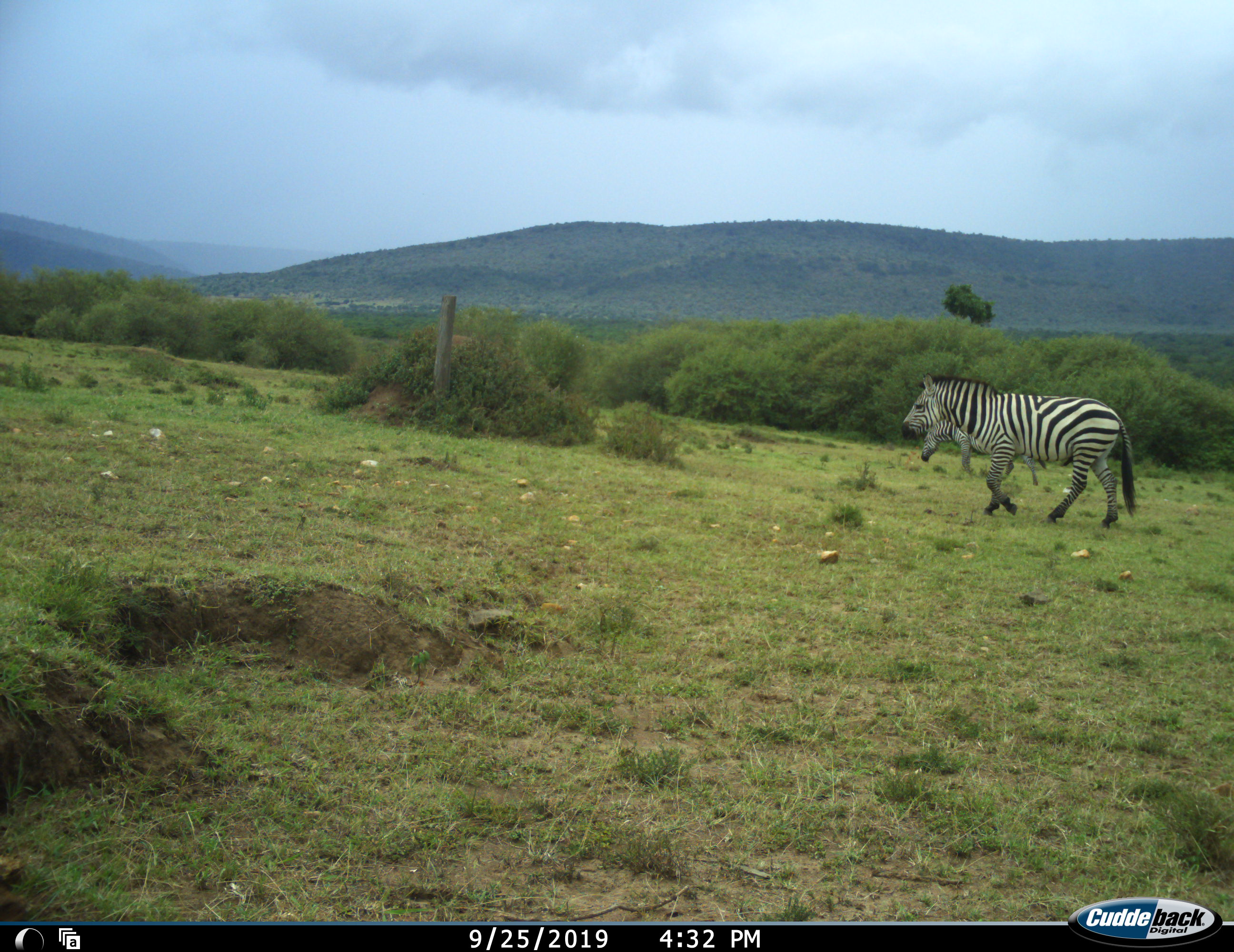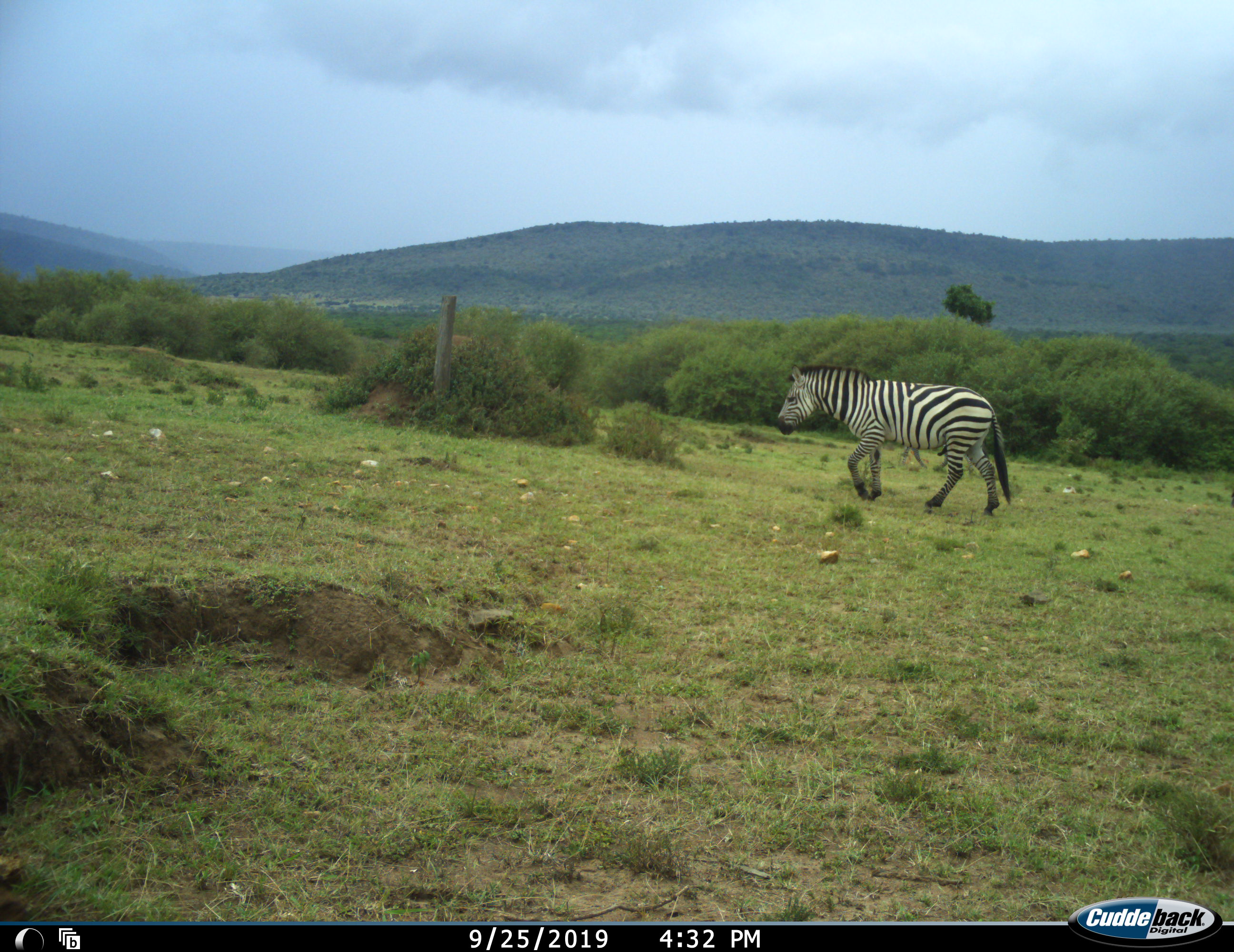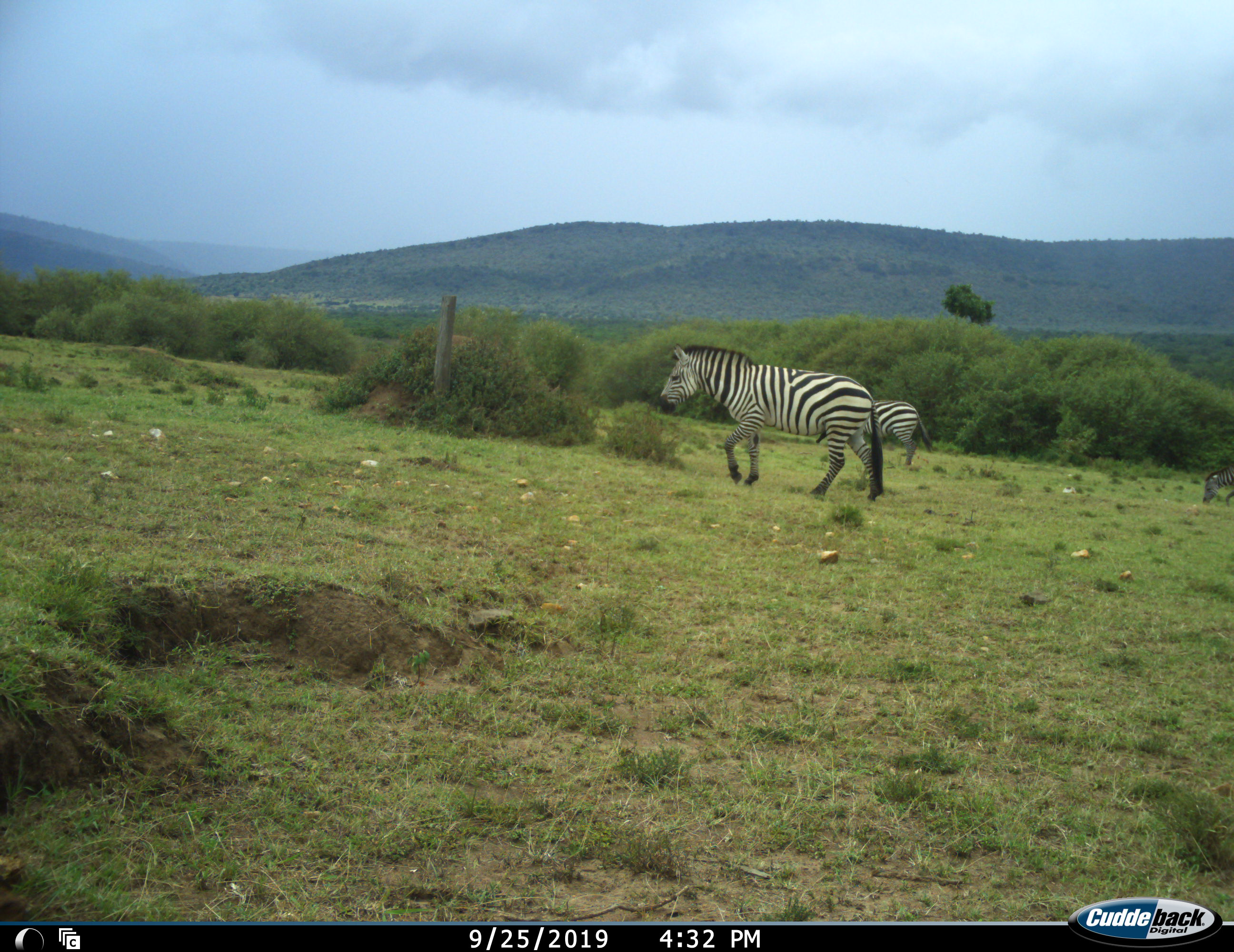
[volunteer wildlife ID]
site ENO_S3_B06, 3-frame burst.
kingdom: Animalia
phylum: Chordata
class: Mammalia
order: Perissodactyla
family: Equidae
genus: Equus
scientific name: Equus quagga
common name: plains zebra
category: zebraplains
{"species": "zebraplains (plains zebra) (Equus quagga)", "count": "3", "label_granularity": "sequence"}